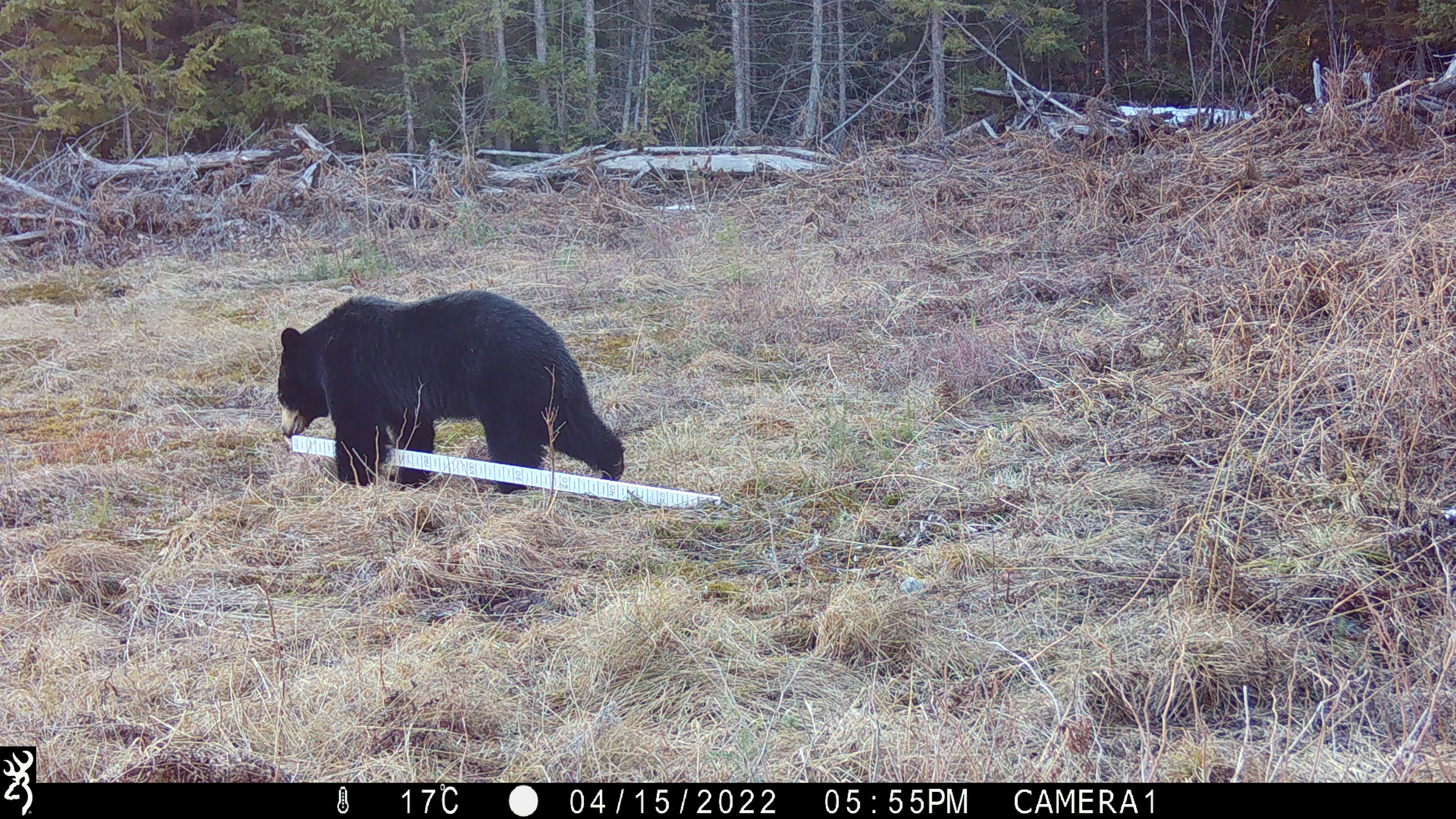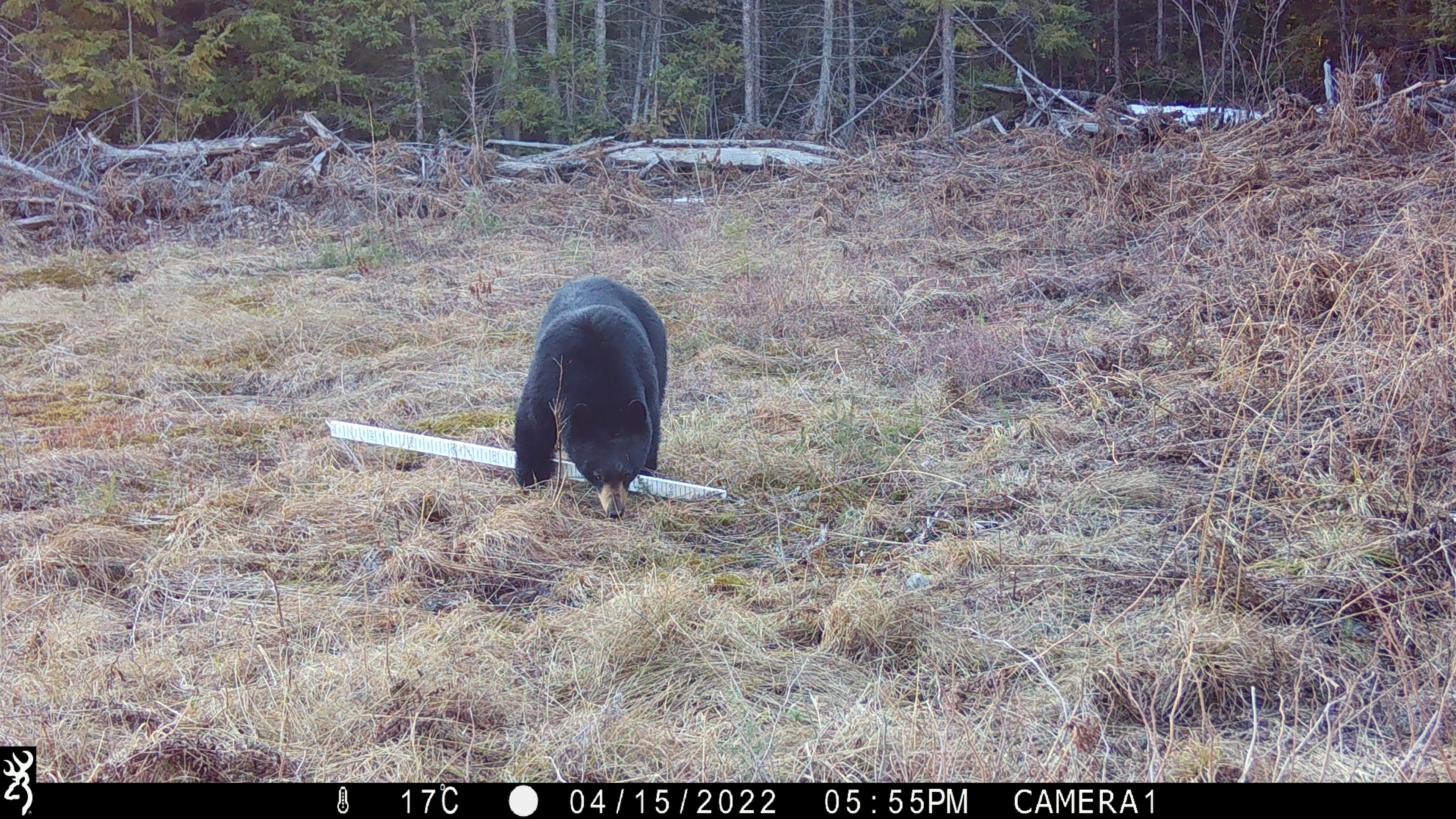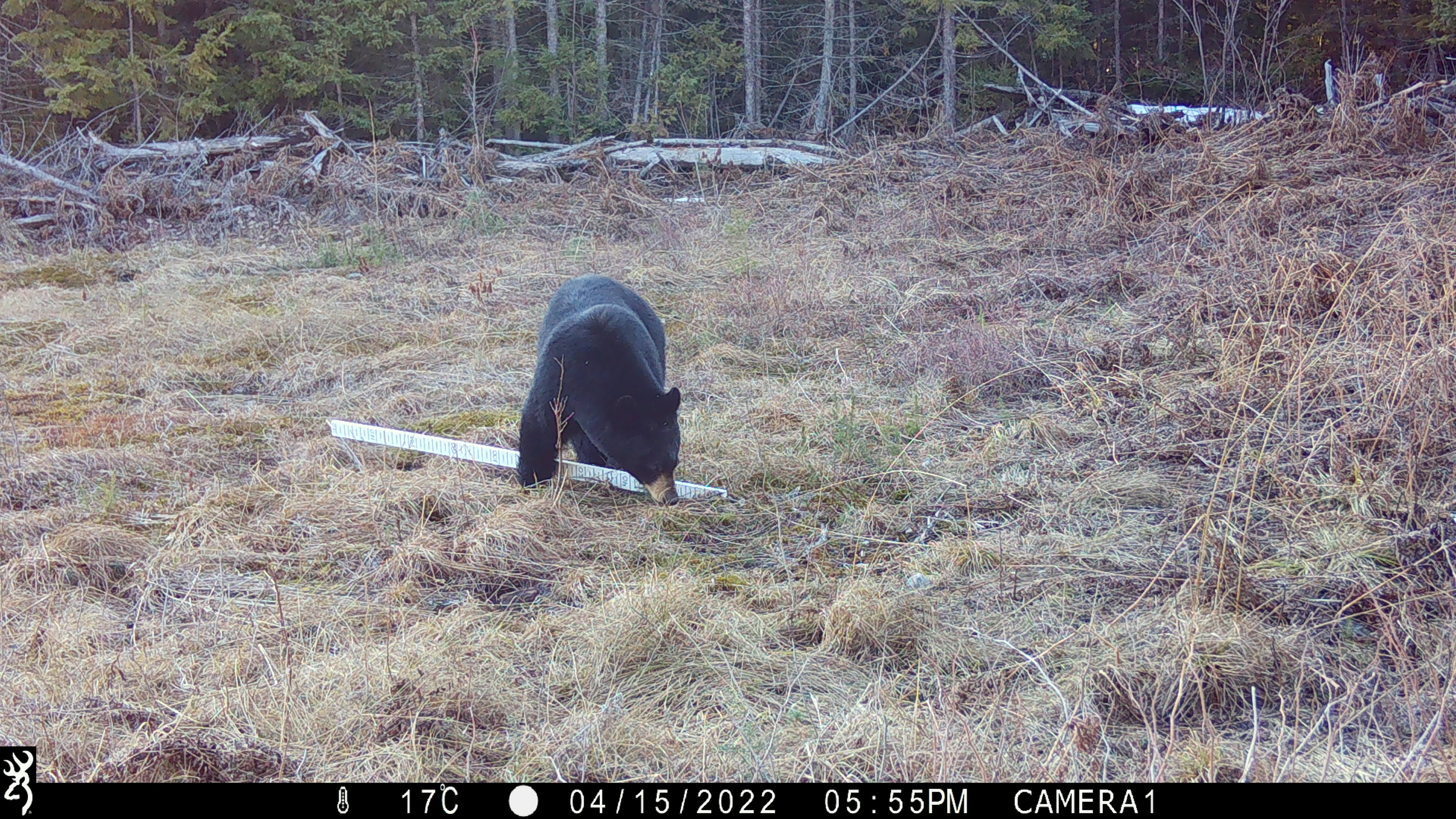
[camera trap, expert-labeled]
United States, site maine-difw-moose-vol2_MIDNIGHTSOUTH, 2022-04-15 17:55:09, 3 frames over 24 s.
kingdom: Animalia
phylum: Chordata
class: Mammalia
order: Carnivora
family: Ursidae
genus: Ursus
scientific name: Ursus americanus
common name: black bear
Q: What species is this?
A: Black bear (Ursus americanus).